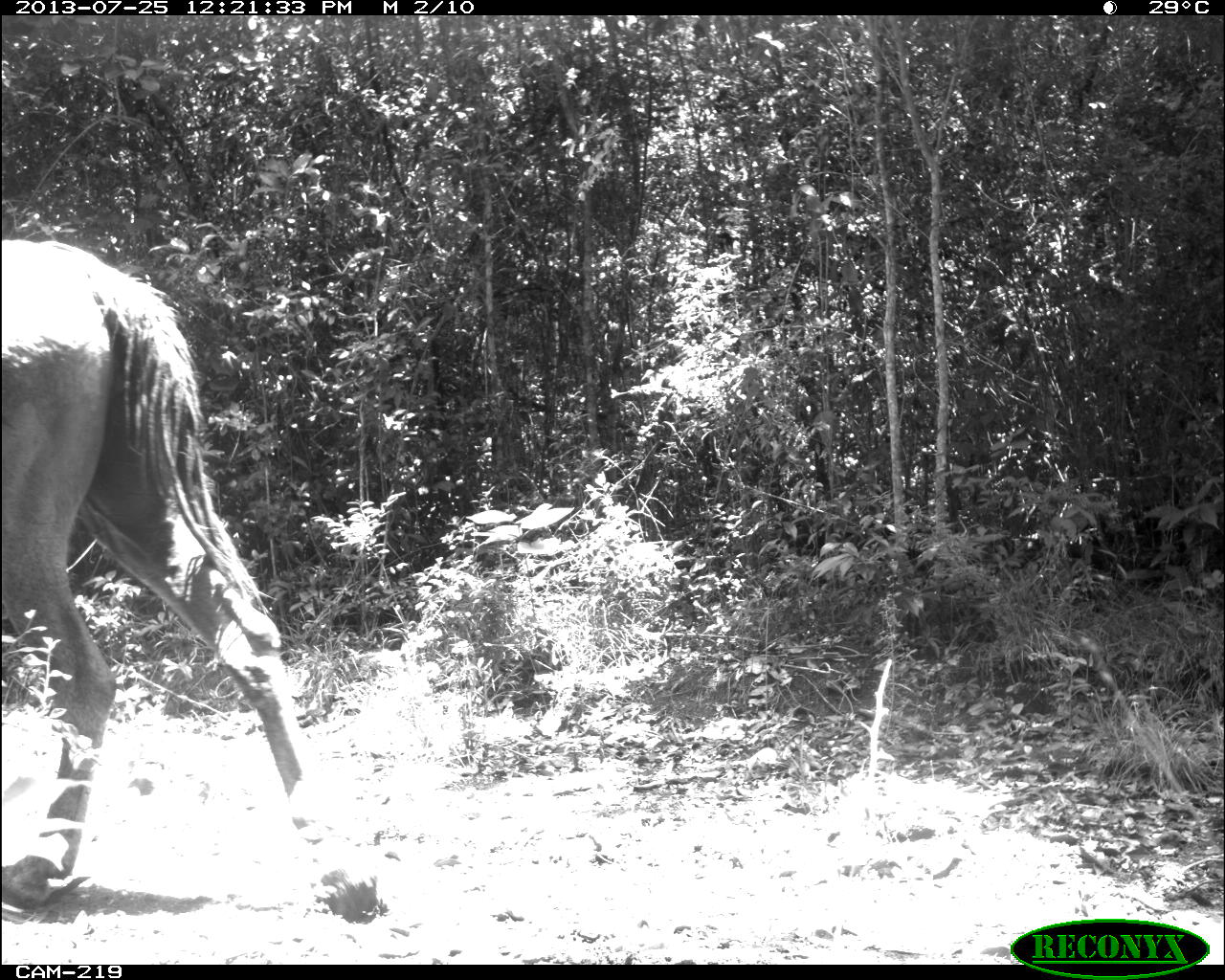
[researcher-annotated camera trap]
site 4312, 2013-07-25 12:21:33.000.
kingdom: Animalia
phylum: Chordata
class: Mammalia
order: Perissodactyla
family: Equidae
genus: Equus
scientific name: Equus ferus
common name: wild horse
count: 2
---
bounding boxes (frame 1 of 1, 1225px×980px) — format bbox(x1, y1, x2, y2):
equus ferus: bbox(0, 239, 378, 922)